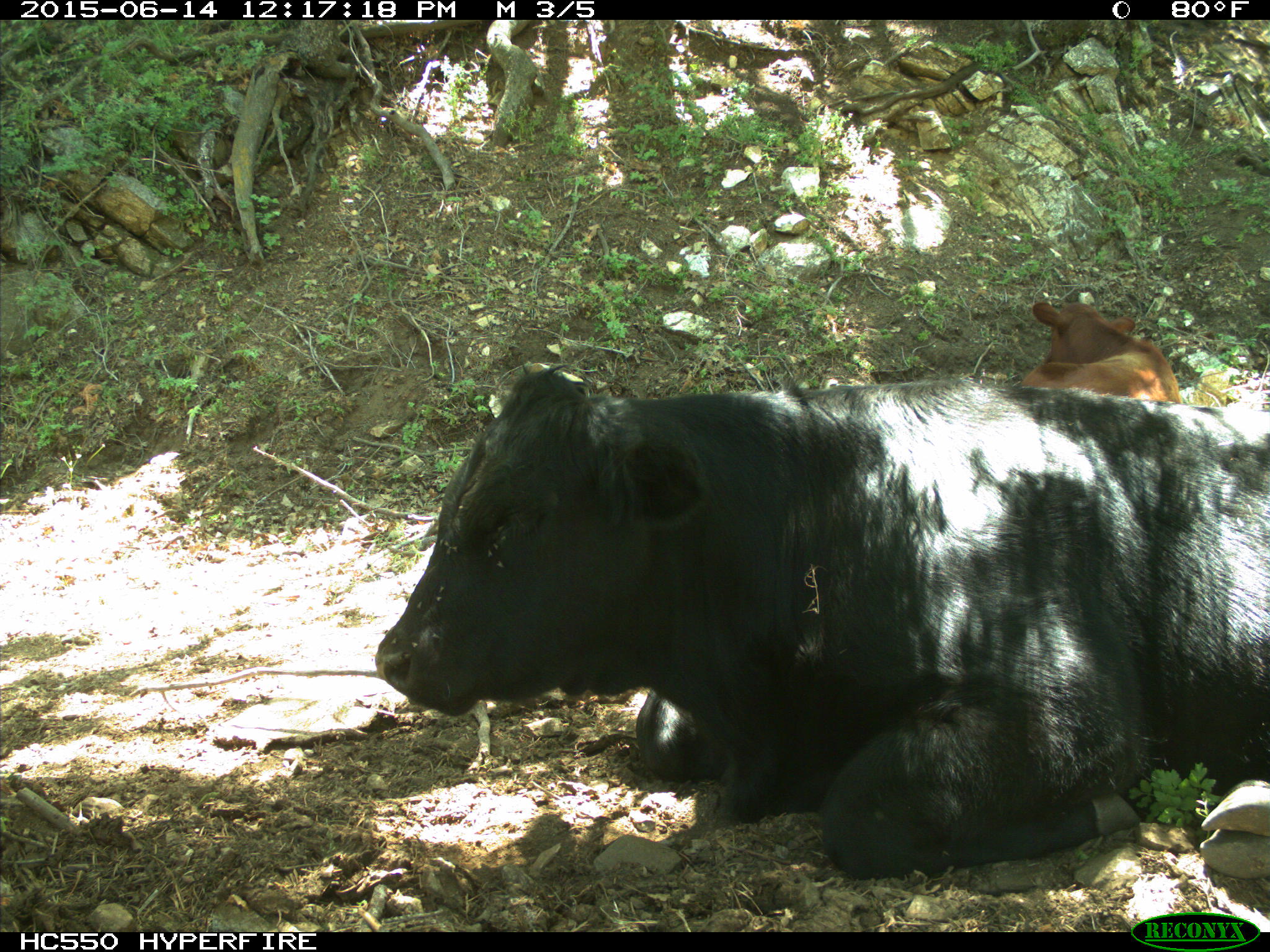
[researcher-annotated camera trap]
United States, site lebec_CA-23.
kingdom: Animalia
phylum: Chordata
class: Mammalia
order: Artiodactyla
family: Bovidae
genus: Bos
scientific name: Bos taurus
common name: domestic cow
Bos taurus (domestic cow).